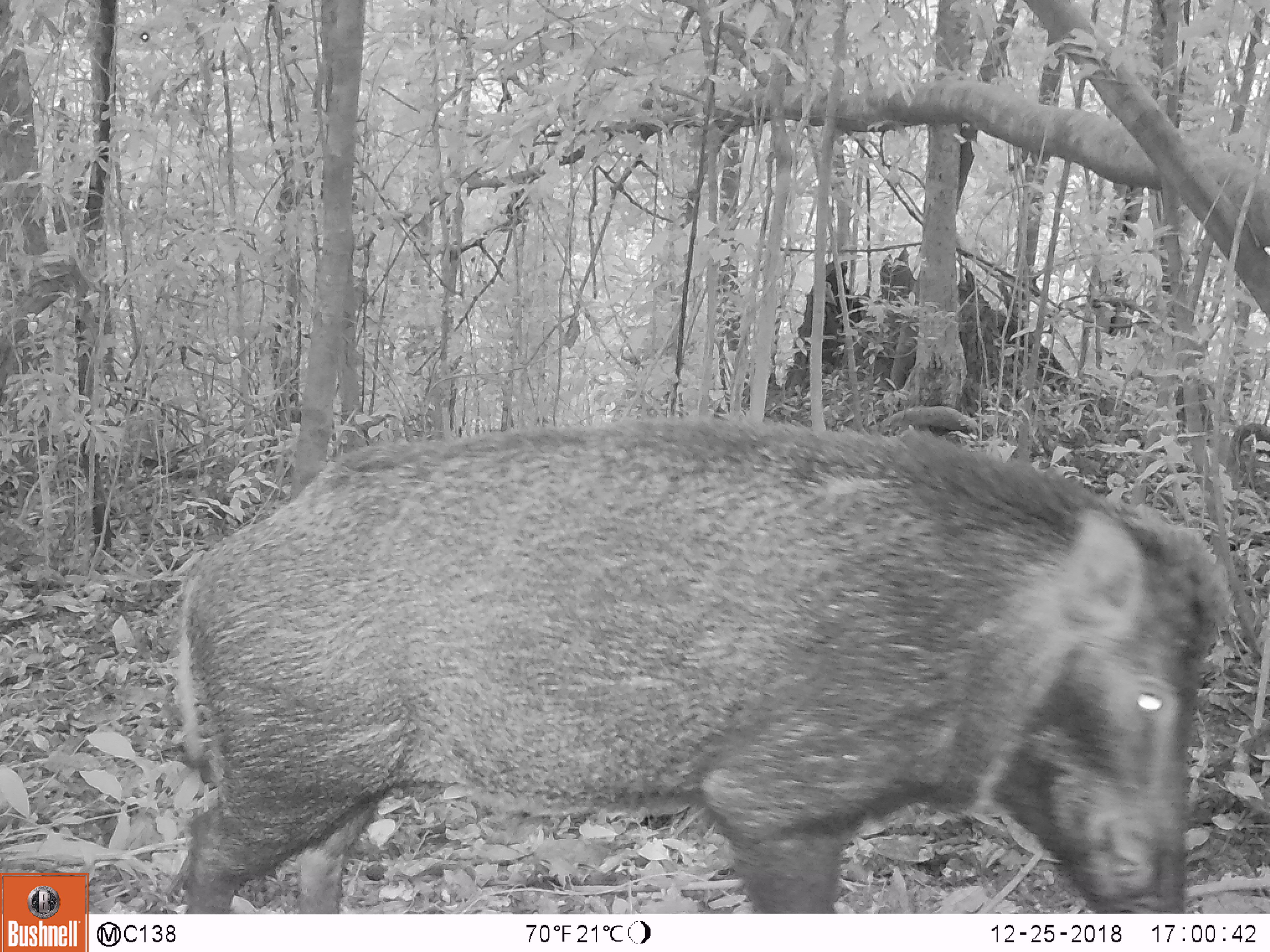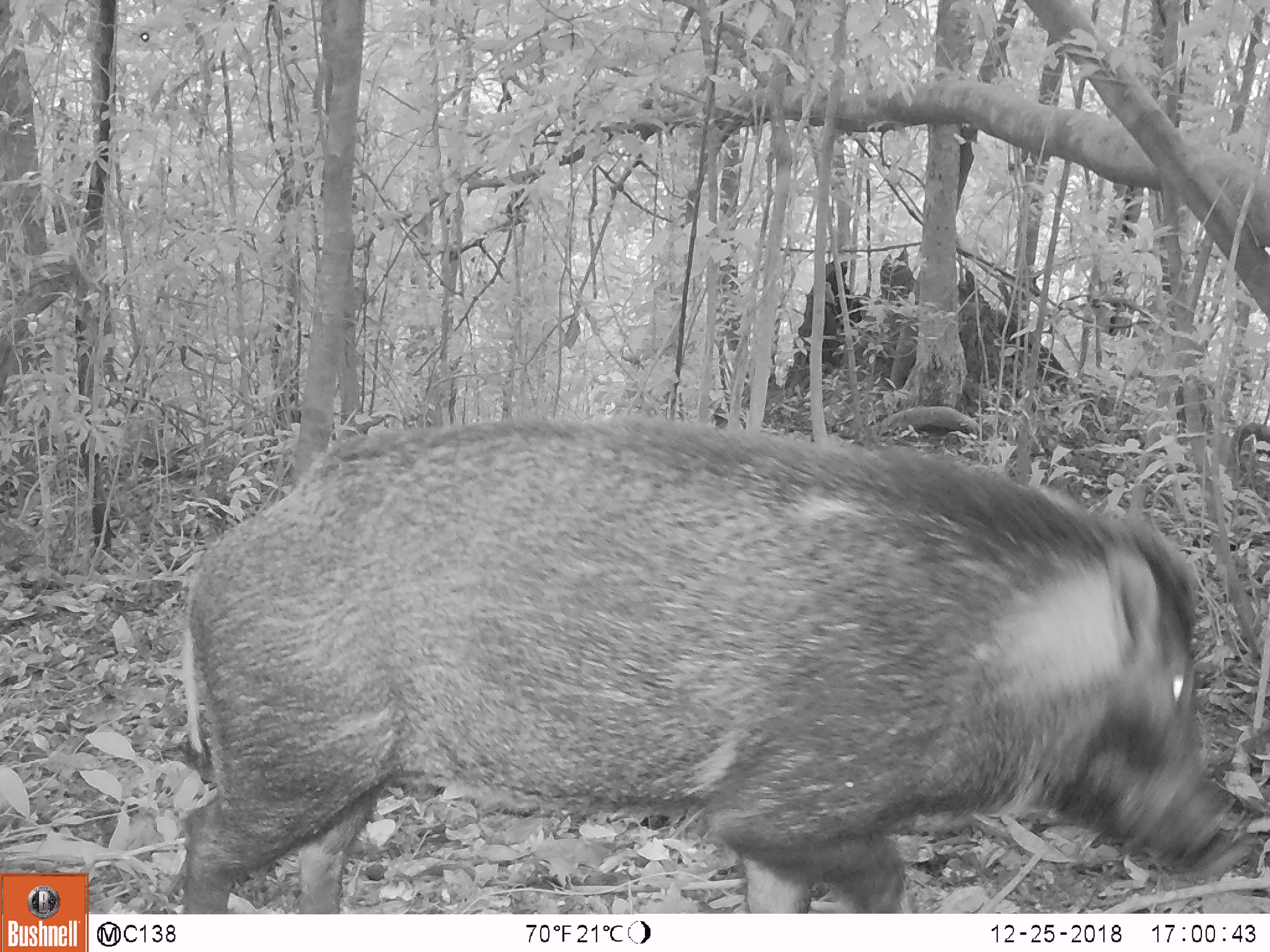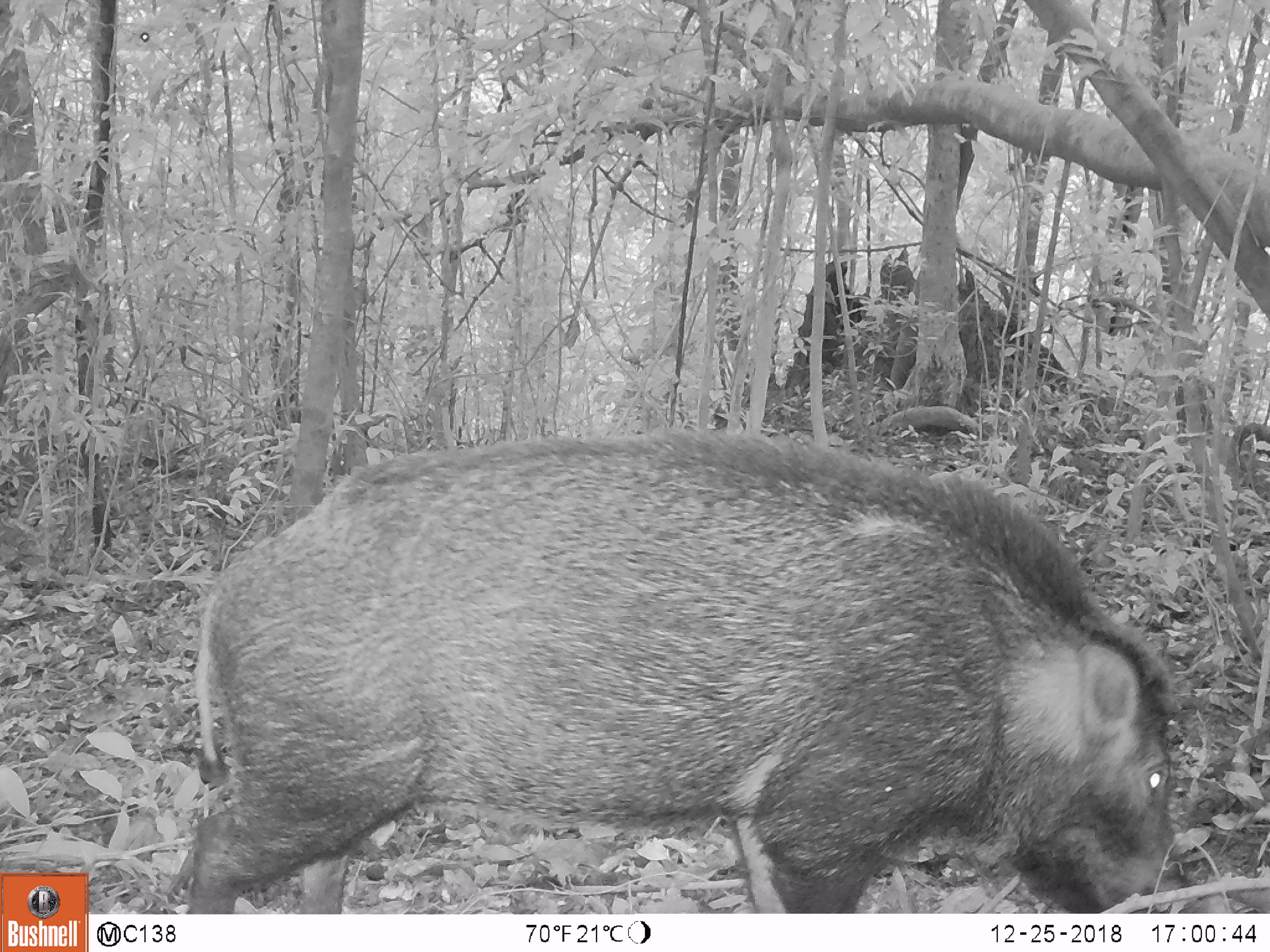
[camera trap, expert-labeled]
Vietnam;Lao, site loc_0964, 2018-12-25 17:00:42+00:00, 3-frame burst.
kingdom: Animalia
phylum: Chordata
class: Mammalia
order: Artiodactyla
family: Suidae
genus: Sus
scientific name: Sus scrofa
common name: eurasian wild pig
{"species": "eurasian wild pig (Sus scrofa)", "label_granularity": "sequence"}